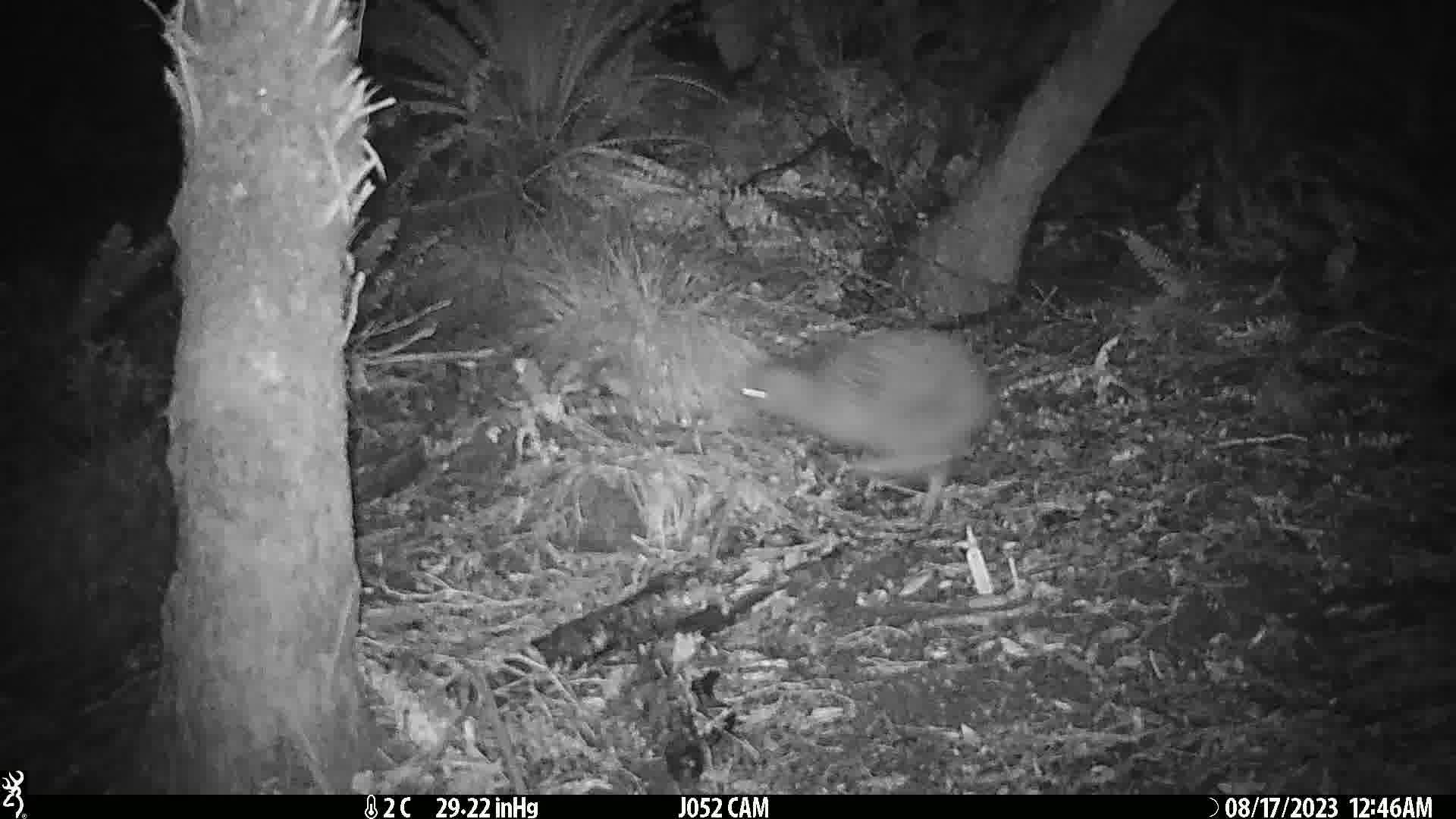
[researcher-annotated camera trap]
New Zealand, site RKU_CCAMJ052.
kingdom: Animalia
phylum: Chordata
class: Aves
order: Apterygiformes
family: Apterygidae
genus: Apteryx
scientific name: Apteryx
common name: kiwi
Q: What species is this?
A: Kiwi (Apteryx).